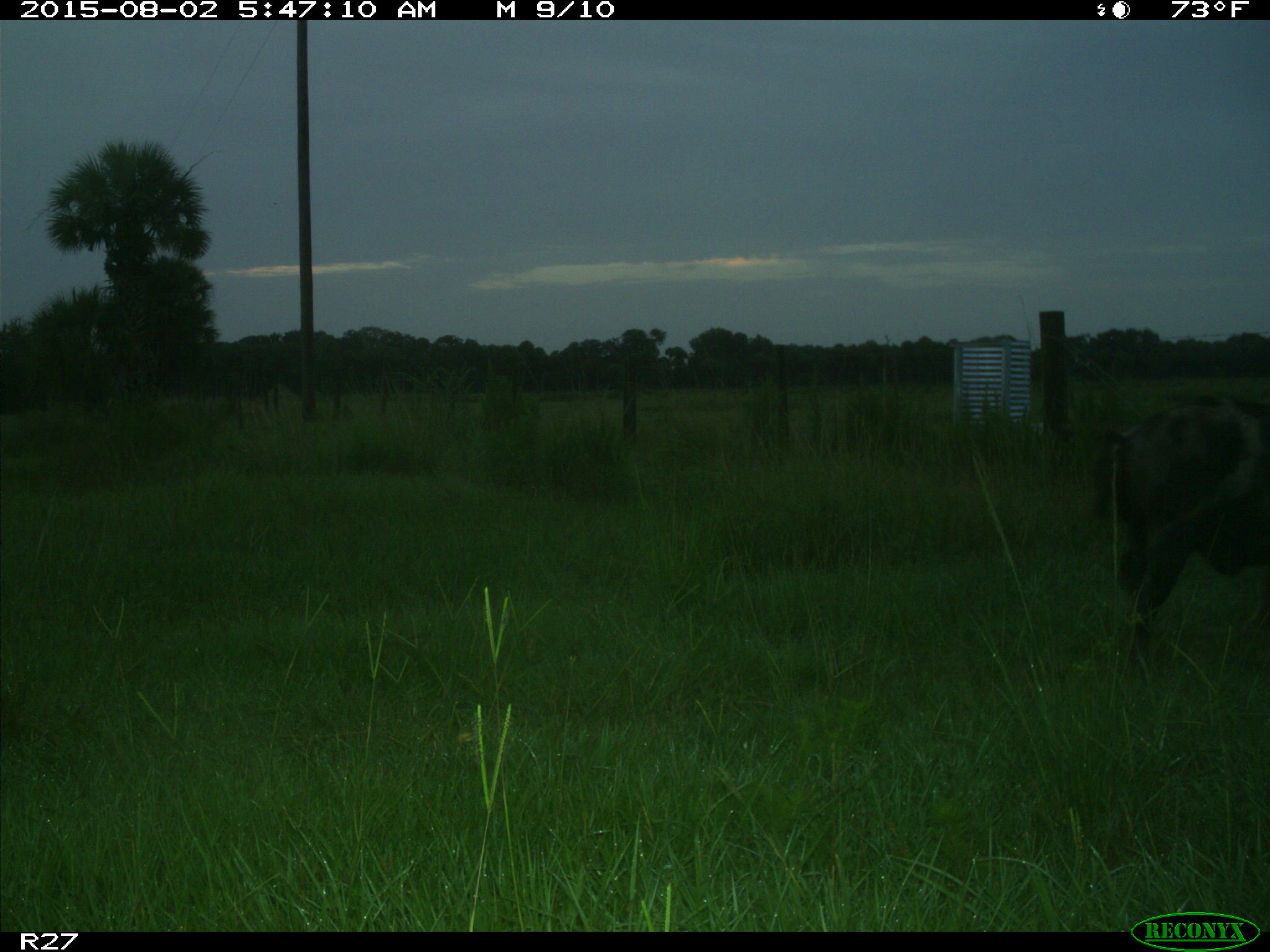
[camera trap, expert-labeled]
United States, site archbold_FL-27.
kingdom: Animalia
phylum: Chordata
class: Mammalia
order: Artiodactyla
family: Suidae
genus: Sus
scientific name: Sus scrofa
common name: wild boar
Sus scrofa (wild boar).